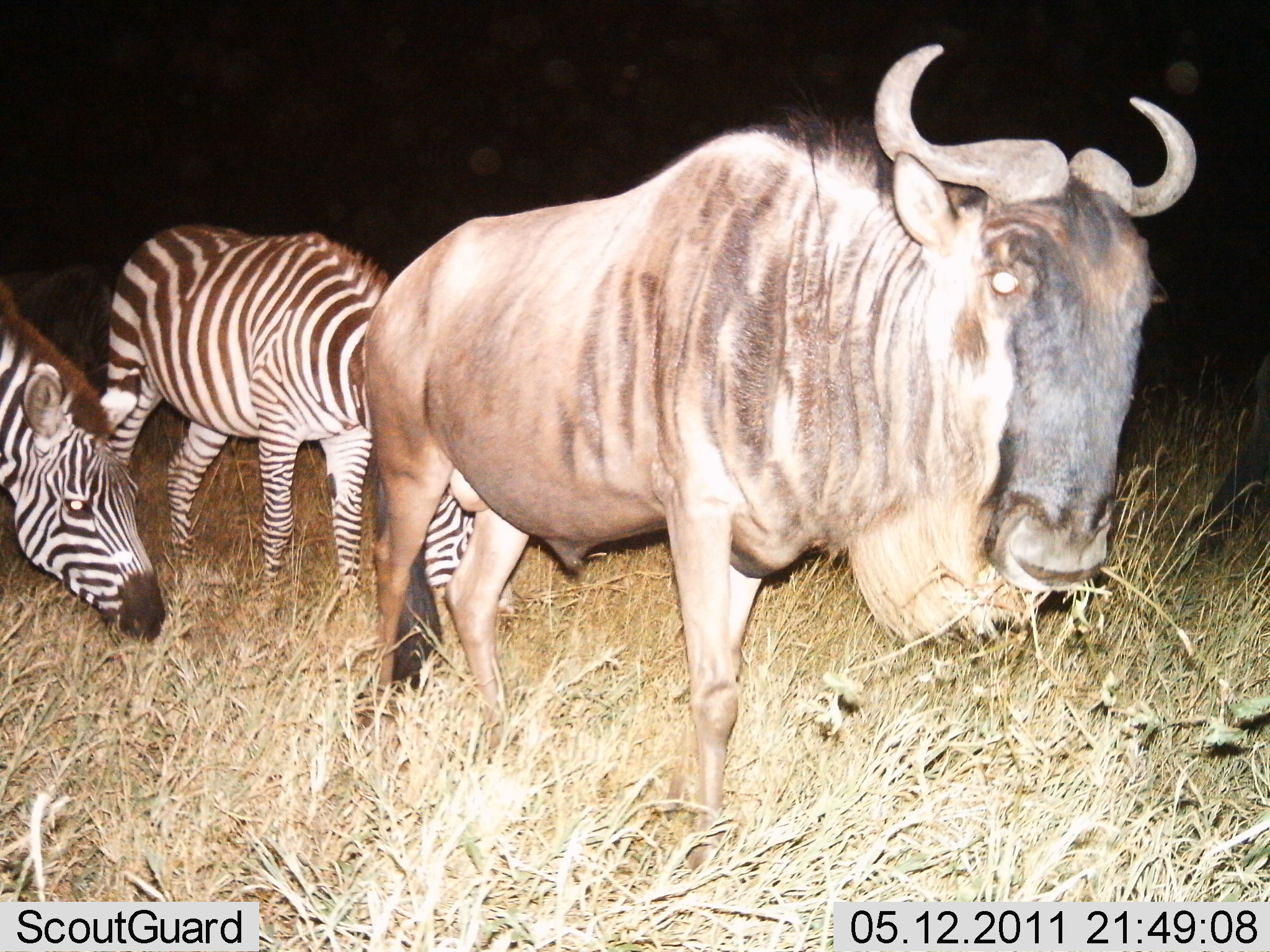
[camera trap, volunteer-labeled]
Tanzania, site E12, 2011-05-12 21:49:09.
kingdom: Animalia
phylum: Chordata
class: Mammalia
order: Artiodactyla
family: Bovidae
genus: Connochaetes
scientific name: Connochaetes taurinus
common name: blue wildebeest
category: wildebeest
Wildebeest (blue wildebeest) (Connochaetes taurinus), count 1. Behavior (volunteer vote fractions): standing 93%, resting 0%, moving 7%, interacting 0%. Young present (vote fraction): 0%. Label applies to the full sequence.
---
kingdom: Animalia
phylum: Chordata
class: Mammalia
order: Perissodactyla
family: Equidae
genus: Equus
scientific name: Equus quagga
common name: plains zebra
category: zebra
Zebra (plains zebra) (Equus quagga), count 2. Behavior (volunteer vote fractions): standing 47%, resting 0%, moving 7%, interacting 7%. Young present (vote fraction): 0%. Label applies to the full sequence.